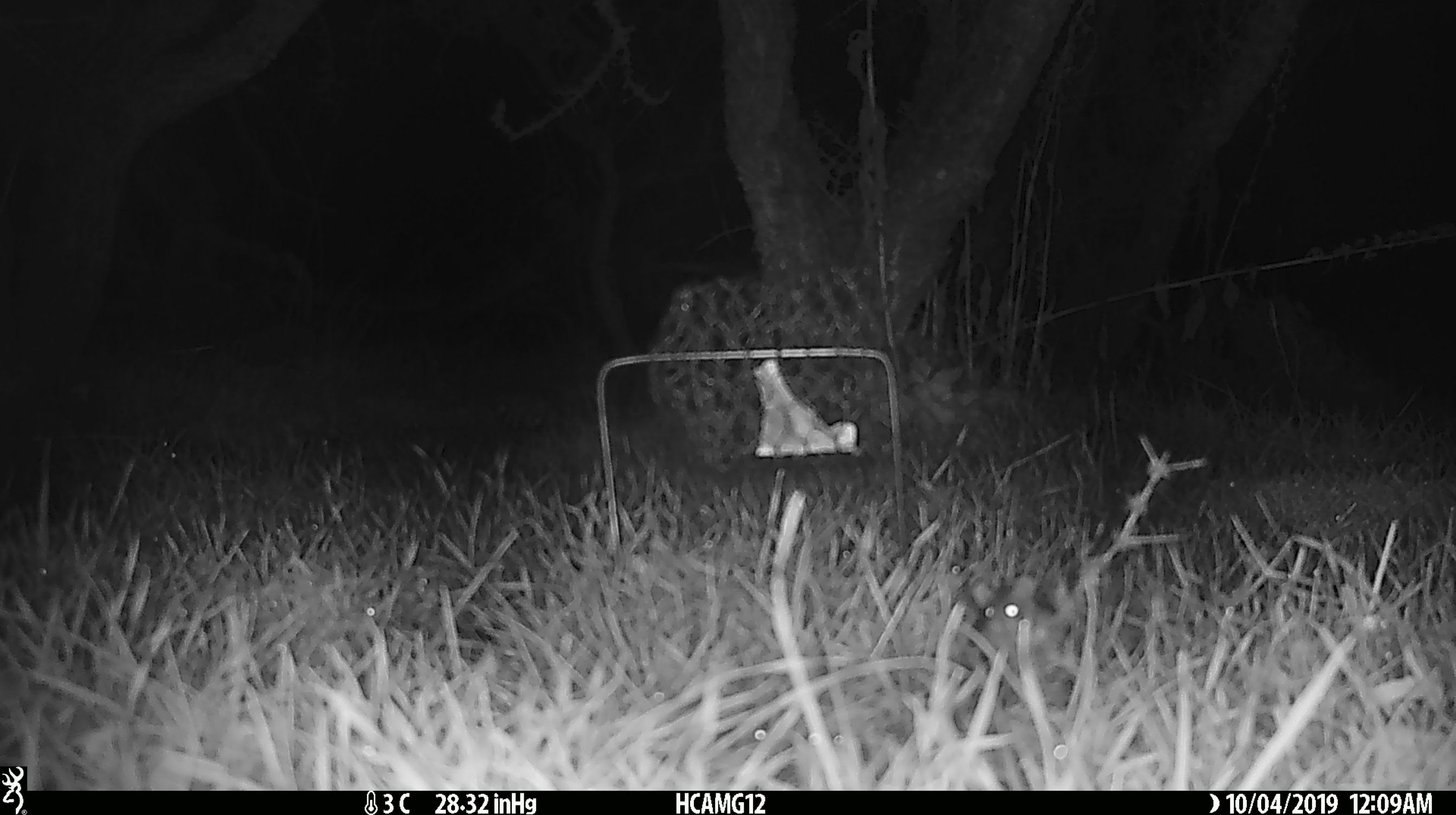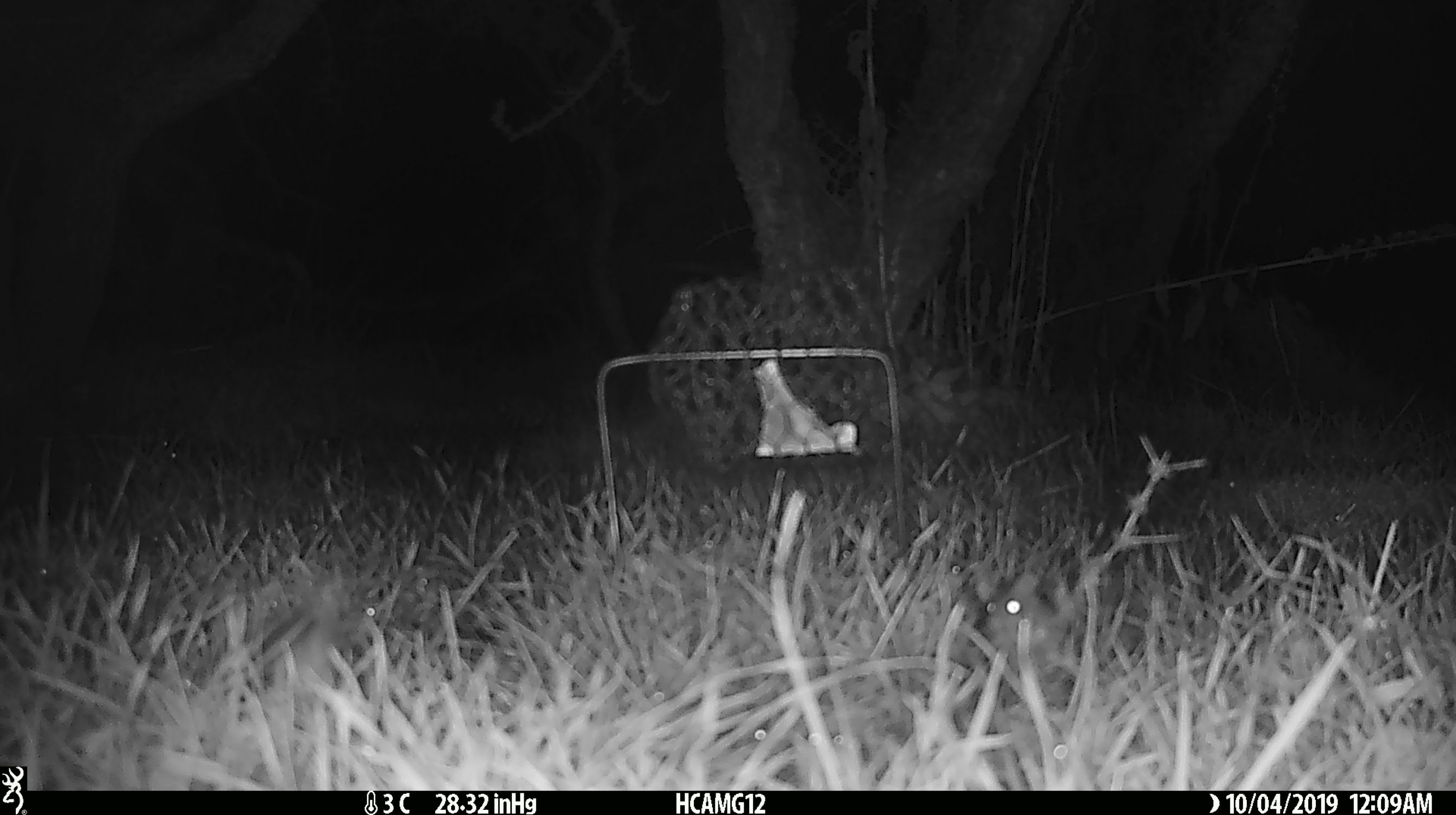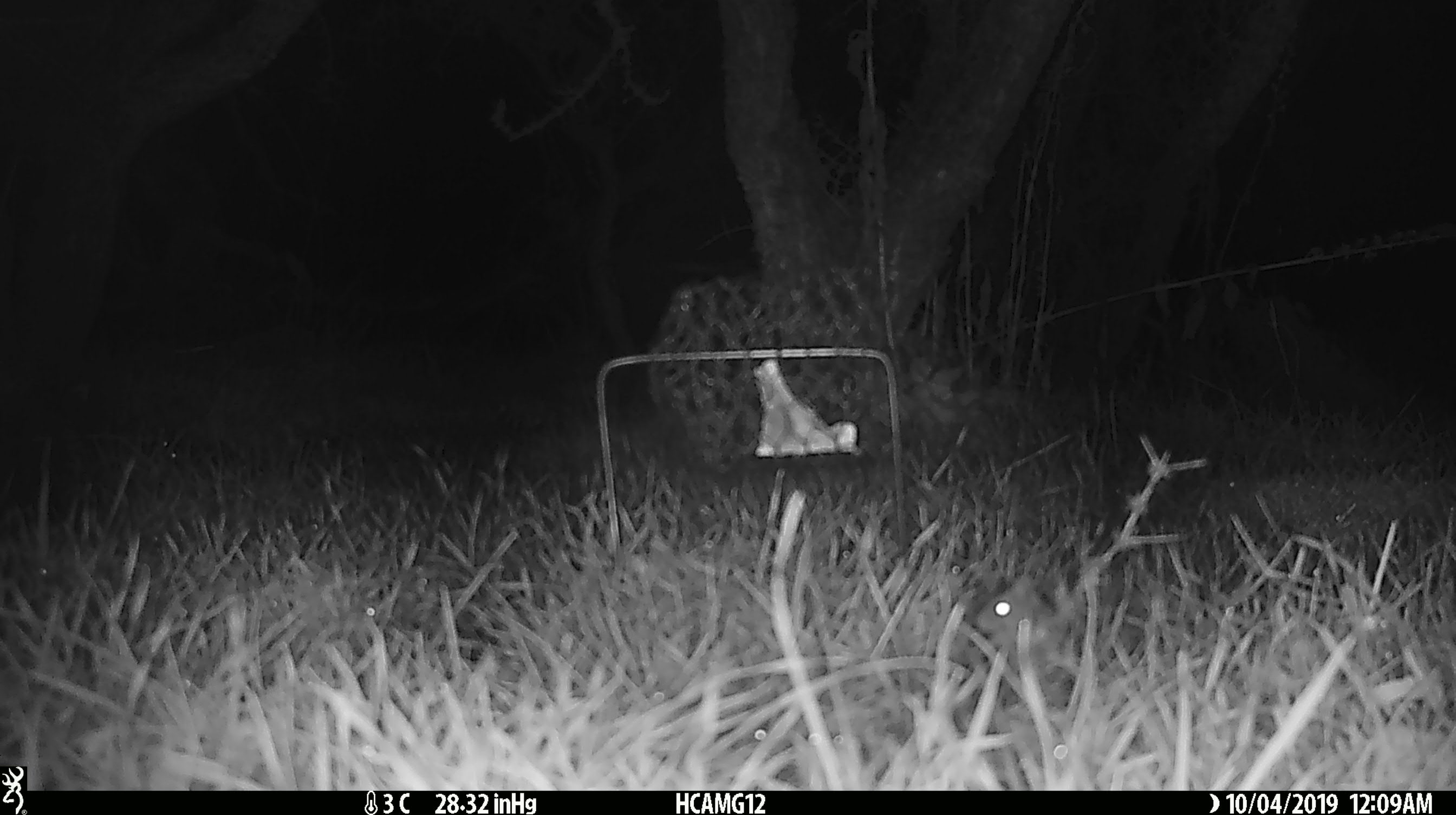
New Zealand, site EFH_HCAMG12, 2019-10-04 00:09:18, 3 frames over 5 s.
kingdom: Animalia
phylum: Chordata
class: Mammalia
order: Rodentia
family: Muridae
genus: Mus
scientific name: Mus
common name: mouse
Mouse (Mus).